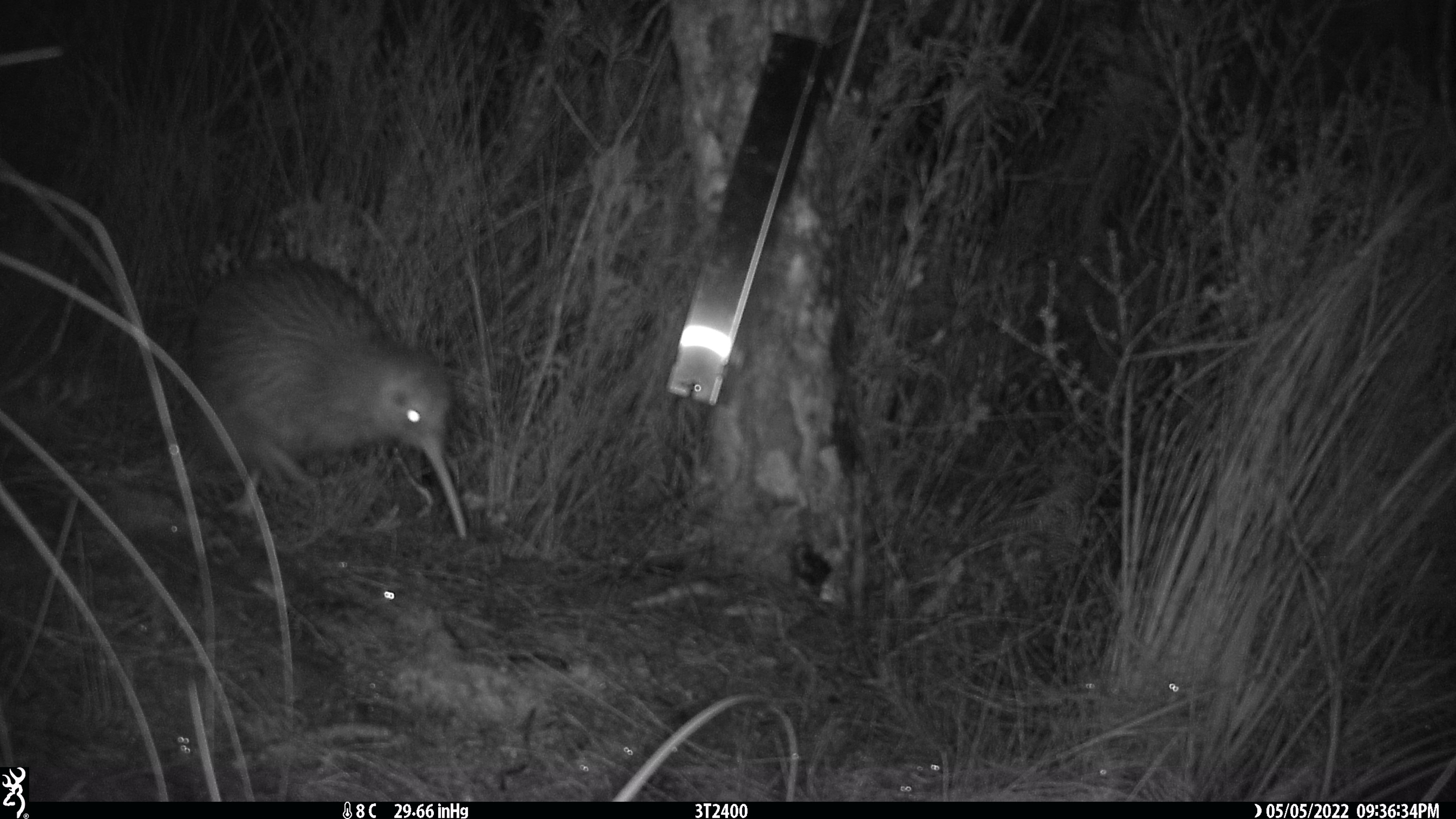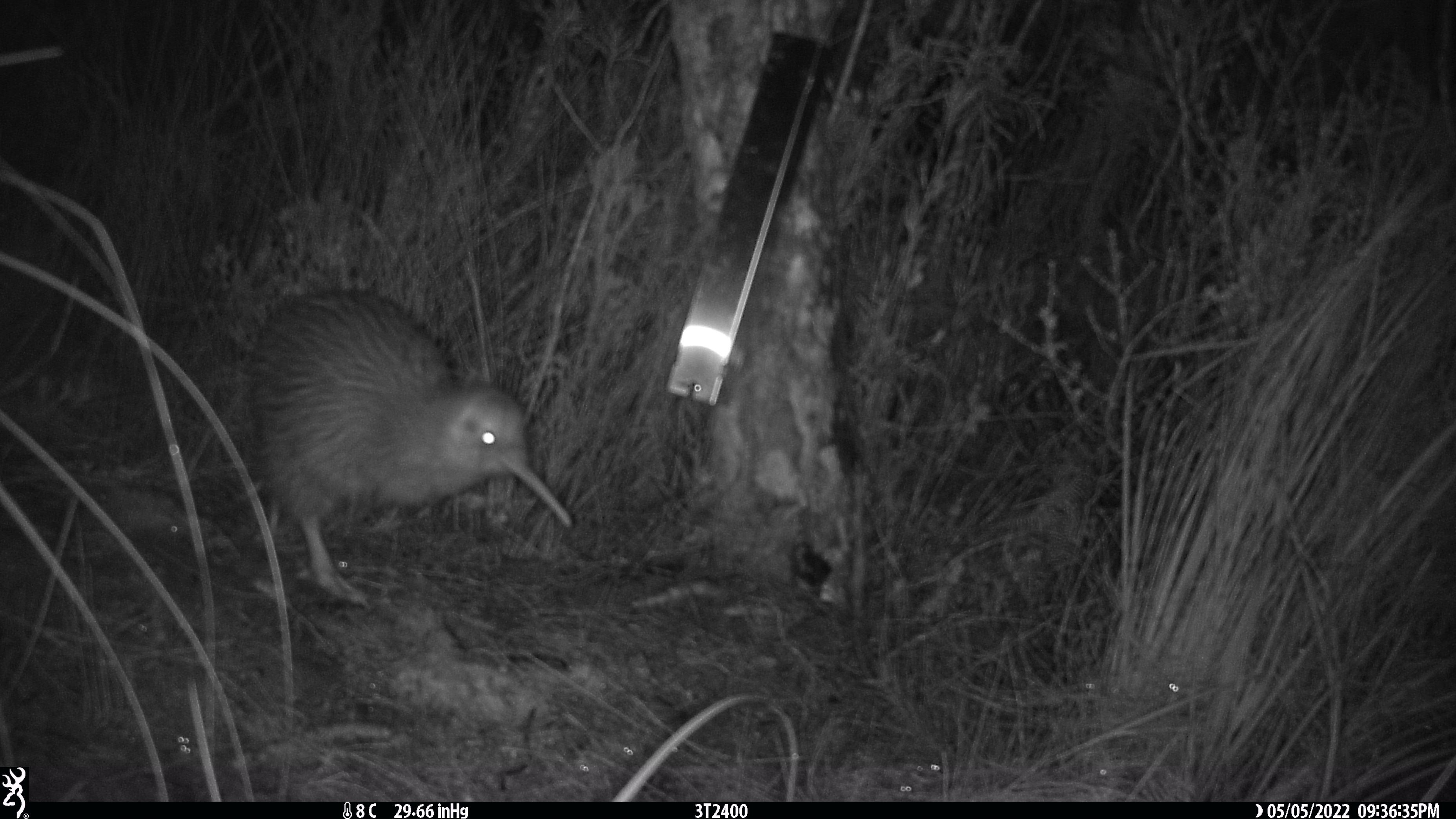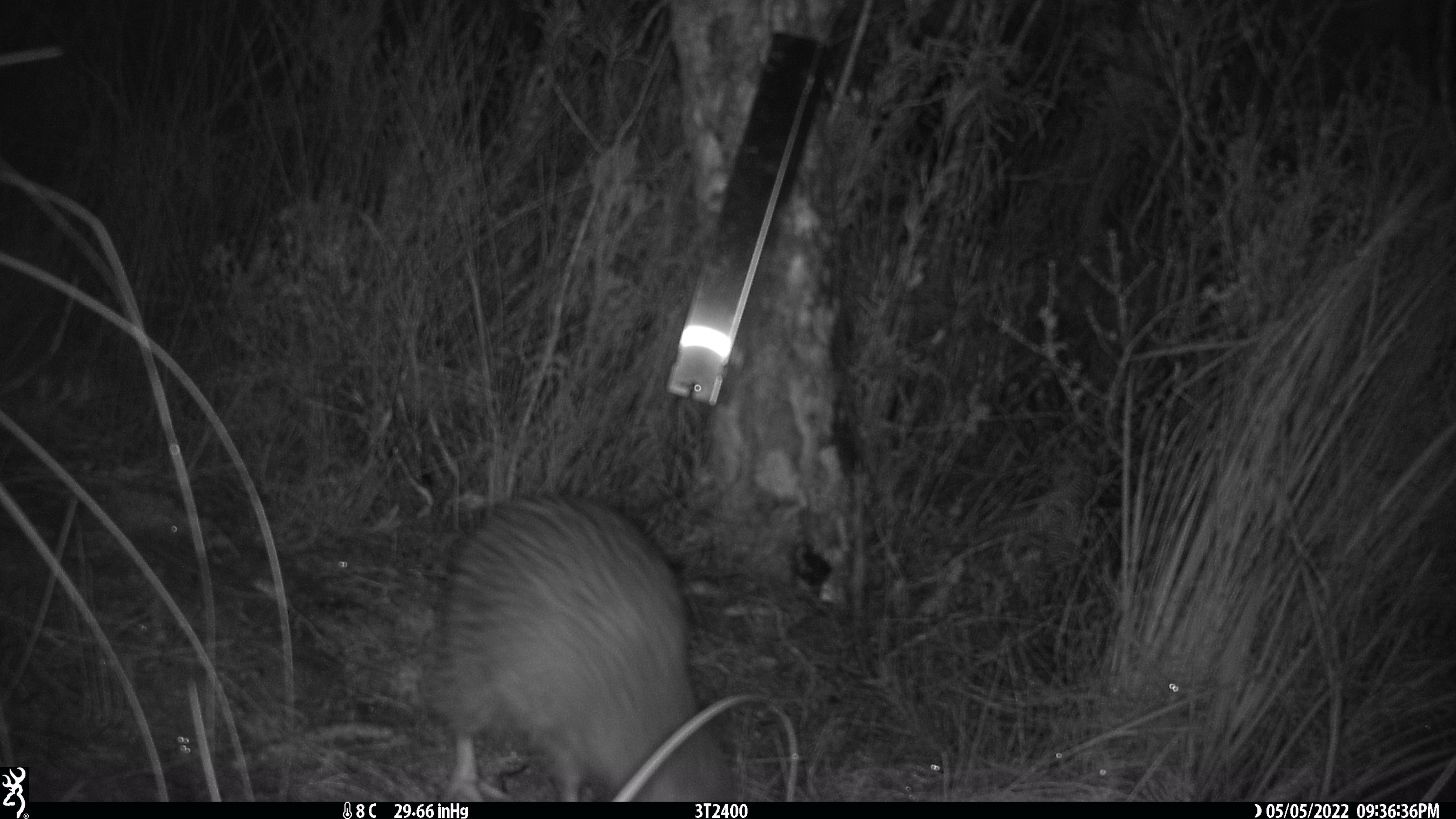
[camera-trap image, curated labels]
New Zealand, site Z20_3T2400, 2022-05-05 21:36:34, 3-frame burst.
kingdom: Animalia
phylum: Chordata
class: Aves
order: Apterygiformes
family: Apterygidae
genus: Apteryx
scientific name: Apteryx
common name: kiwi